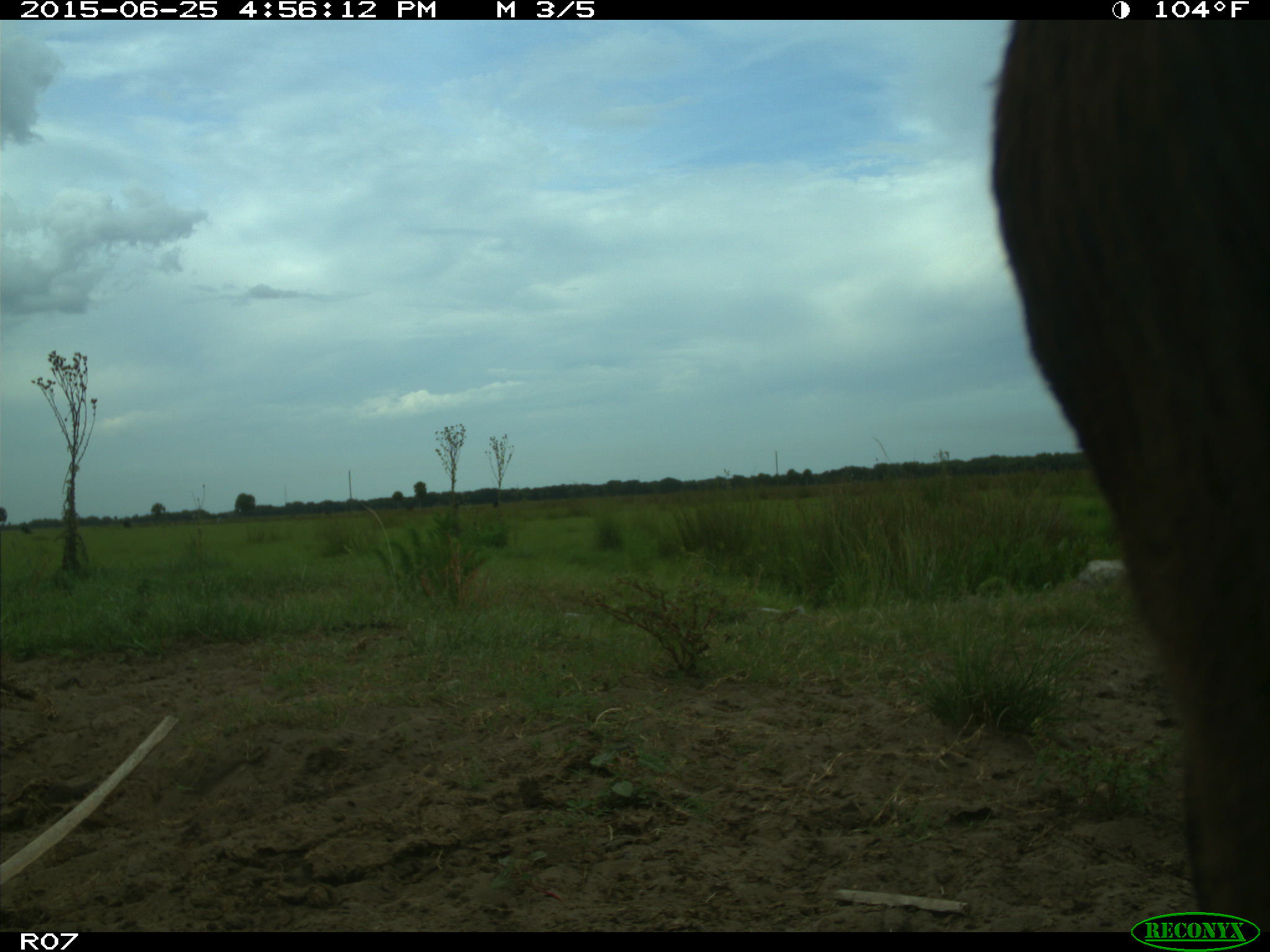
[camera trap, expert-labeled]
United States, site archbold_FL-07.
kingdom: Animalia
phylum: Chordata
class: Mammalia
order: Artiodactyla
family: Bovidae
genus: Bos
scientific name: Bos taurus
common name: domestic cow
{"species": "Bos taurus (domestic cow)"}